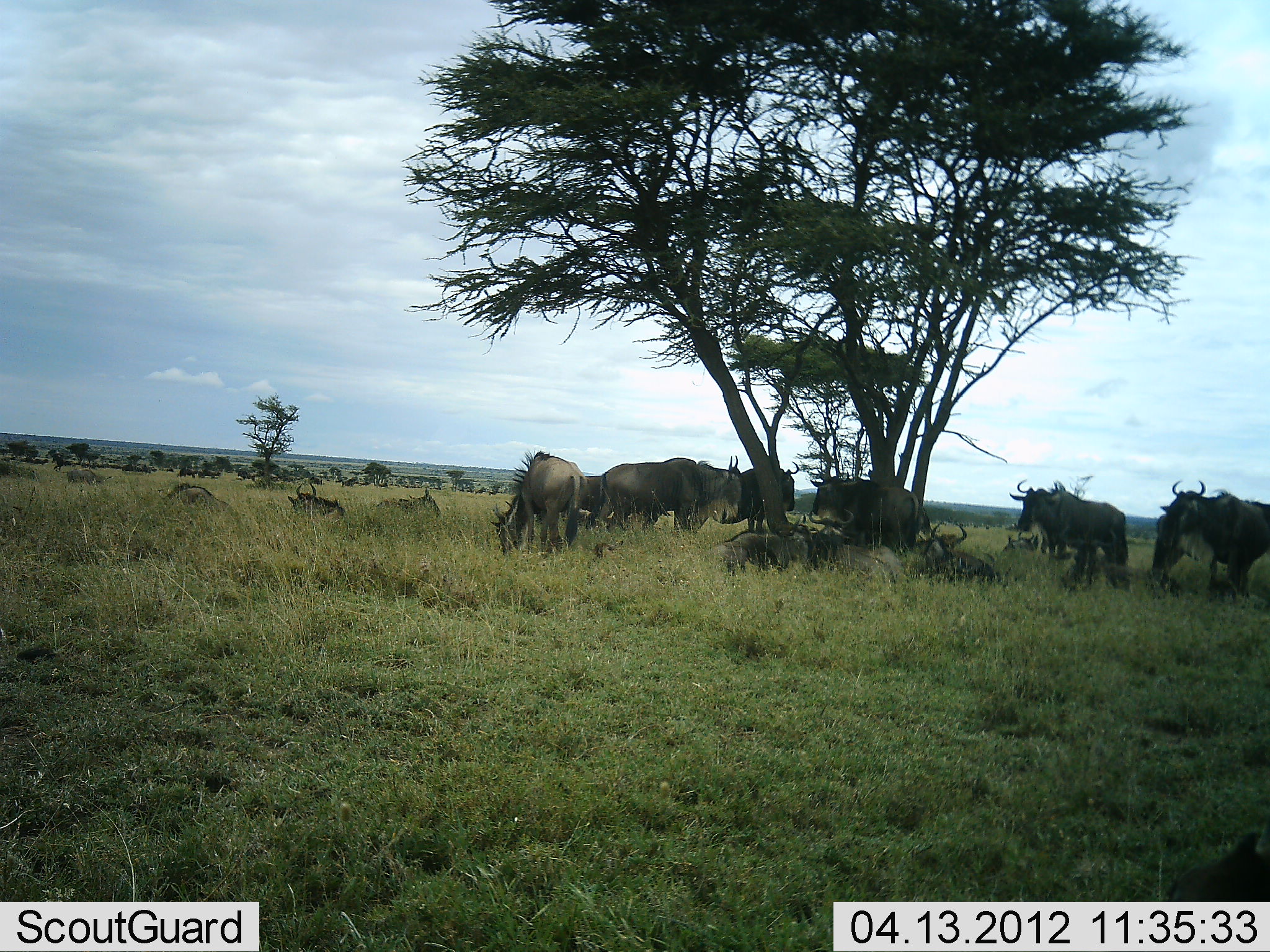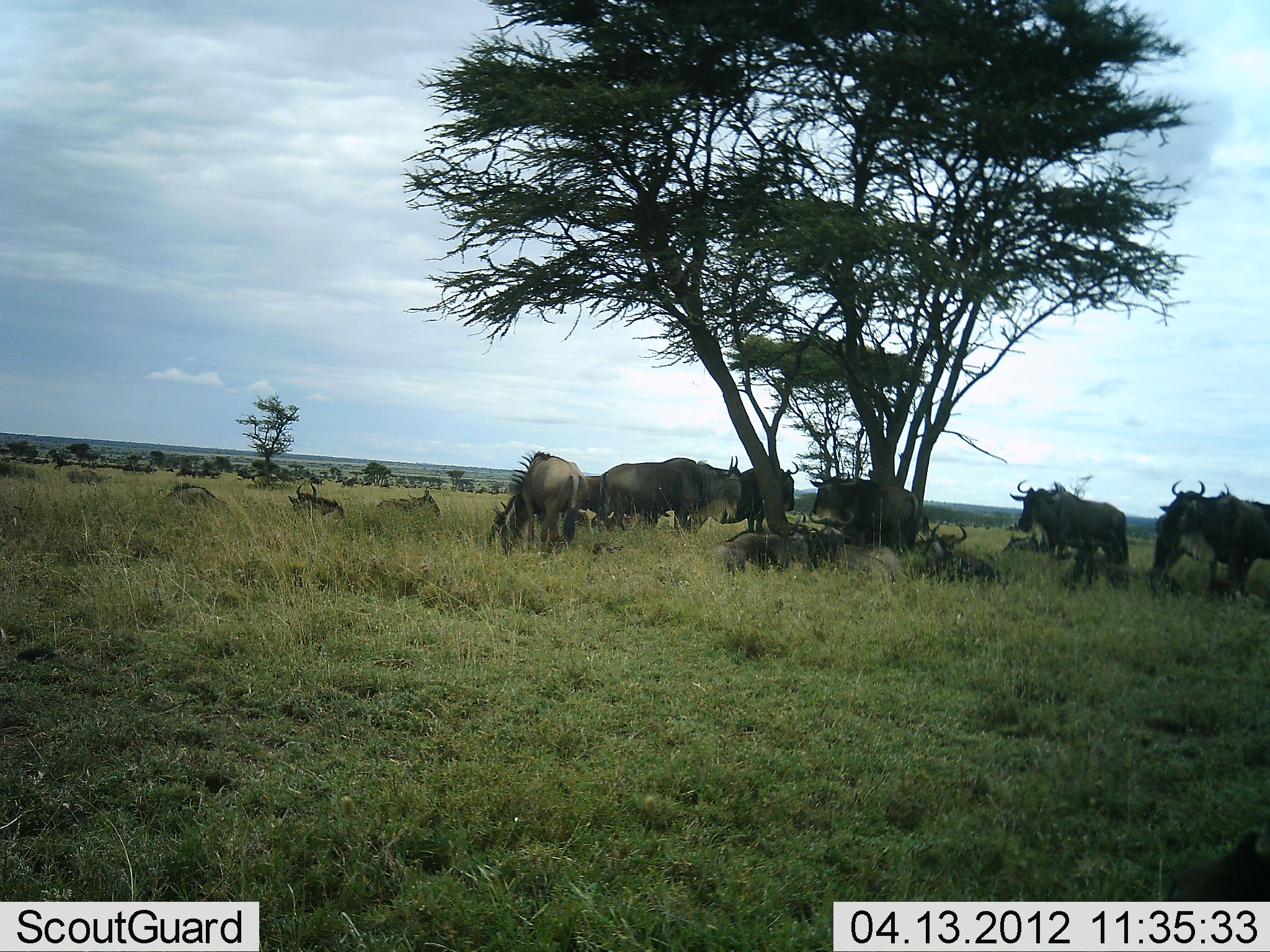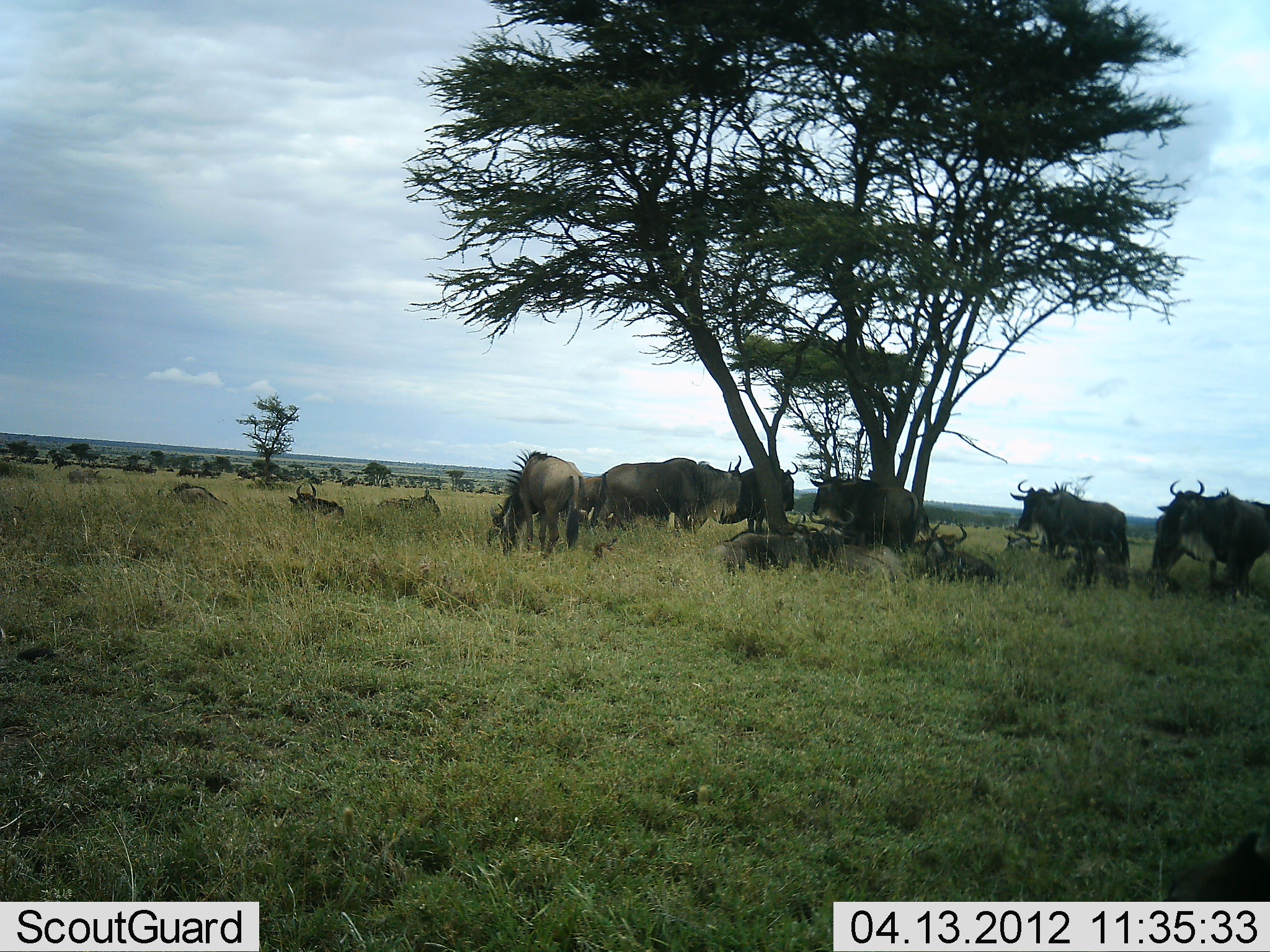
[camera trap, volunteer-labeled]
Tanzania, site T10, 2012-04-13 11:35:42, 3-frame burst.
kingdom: Animalia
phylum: Chordata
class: Mammalia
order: Artiodactyla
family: Bovidae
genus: Connochaetes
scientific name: Connochaetes taurinus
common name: blue wildebeest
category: wildebeest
Wildebeest (blue wildebeest) (Connochaetes taurinus), count 11-50. Behavior (volunteer vote fractions): standing 78%, resting 93%, moving 15%, interacting 11%. Young present (vote fraction): 4%. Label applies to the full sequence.